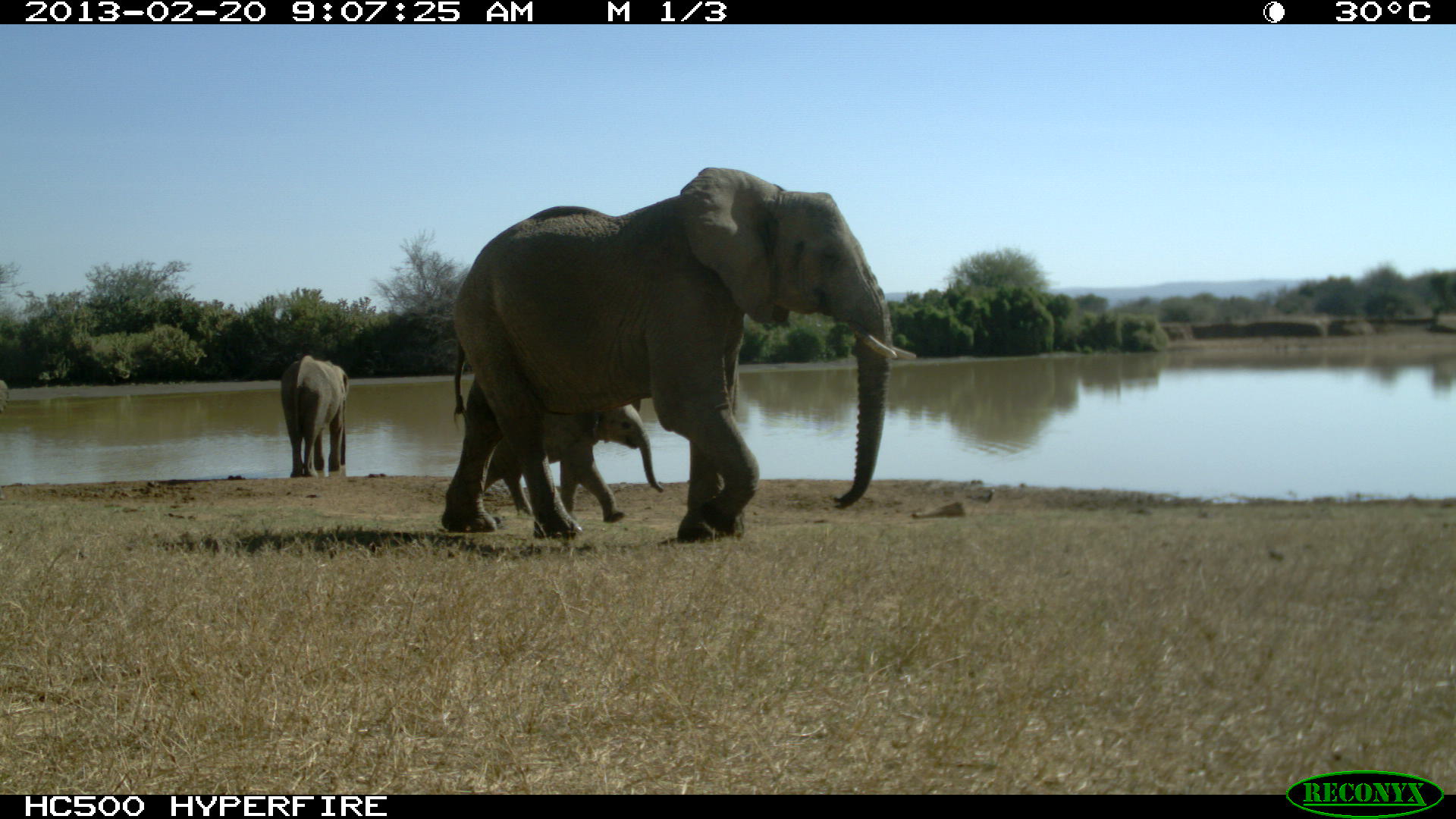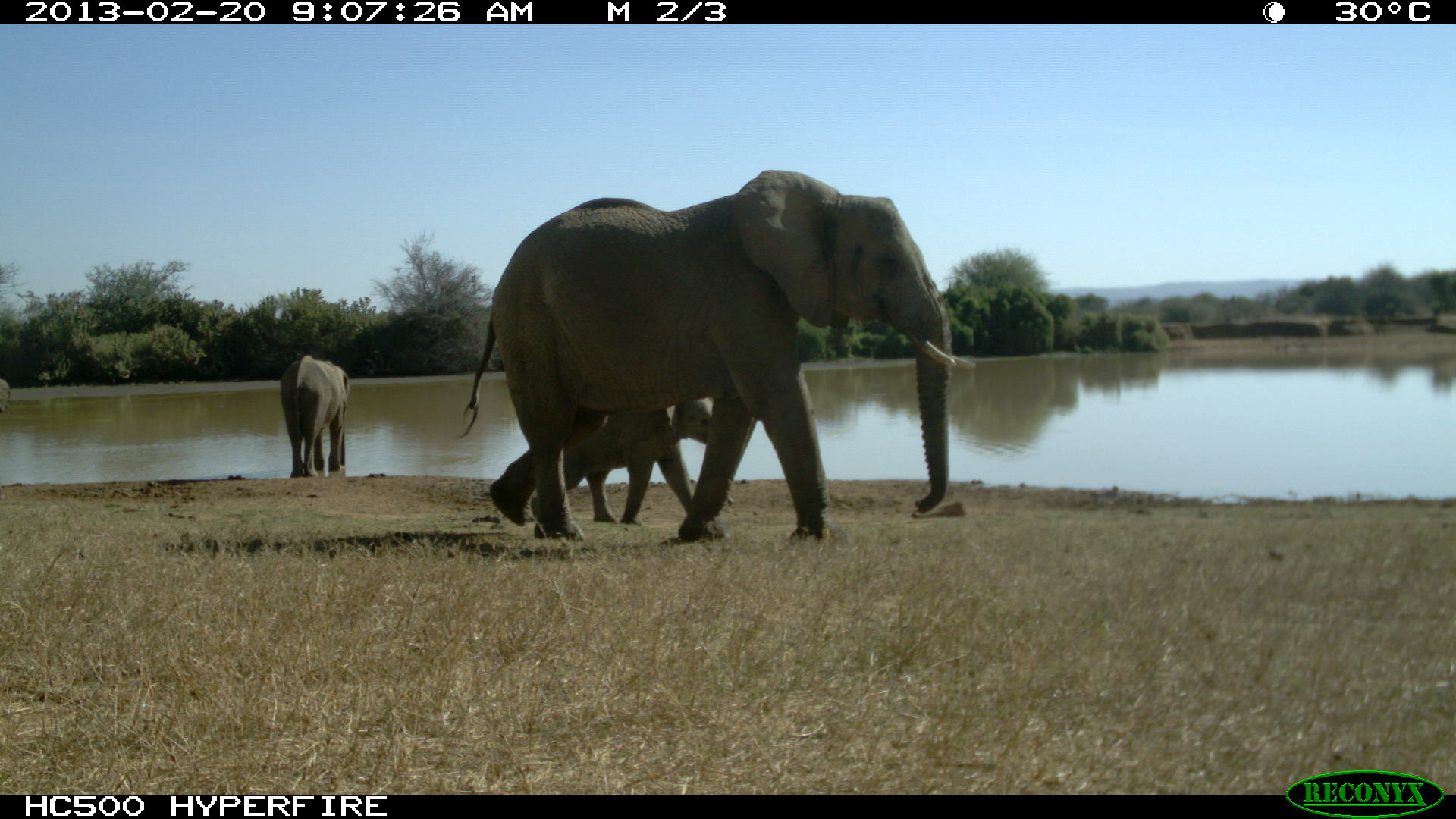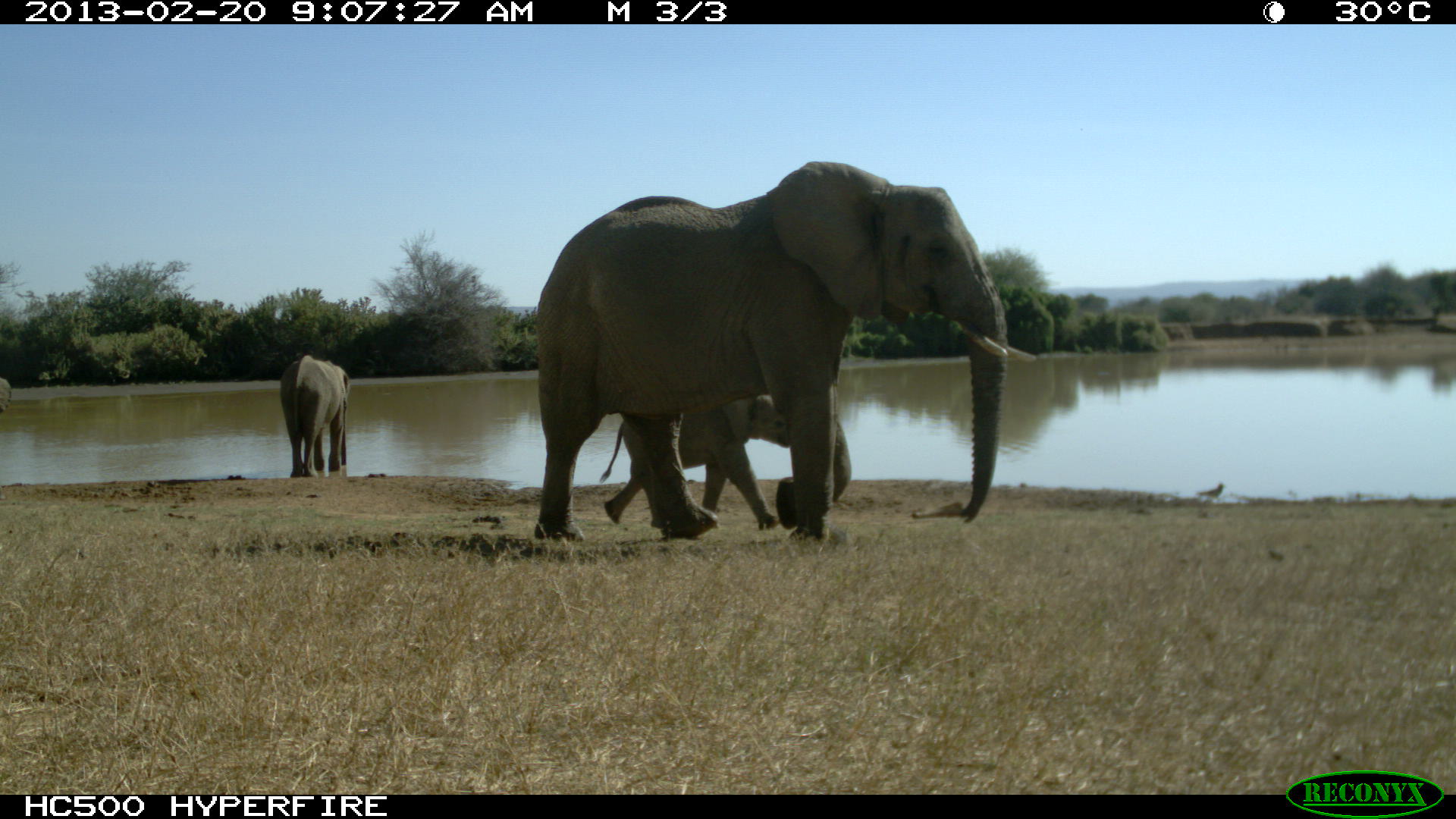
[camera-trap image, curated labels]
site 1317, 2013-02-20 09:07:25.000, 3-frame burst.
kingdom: Animalia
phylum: Chordata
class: Mammalia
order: Proboscidea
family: Elephantidae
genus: Loxodonta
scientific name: Loxodonta africana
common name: african bush elephant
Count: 3.